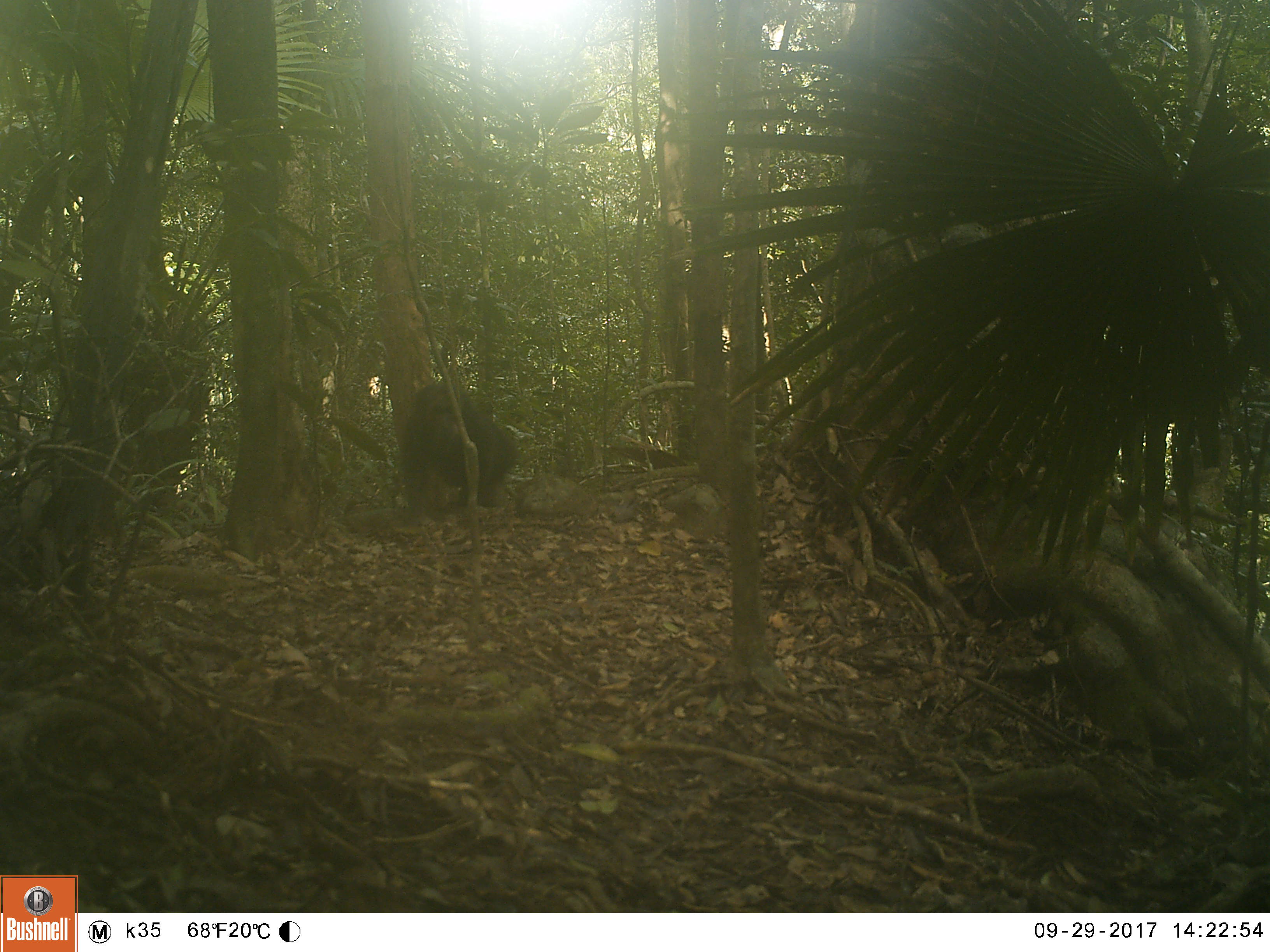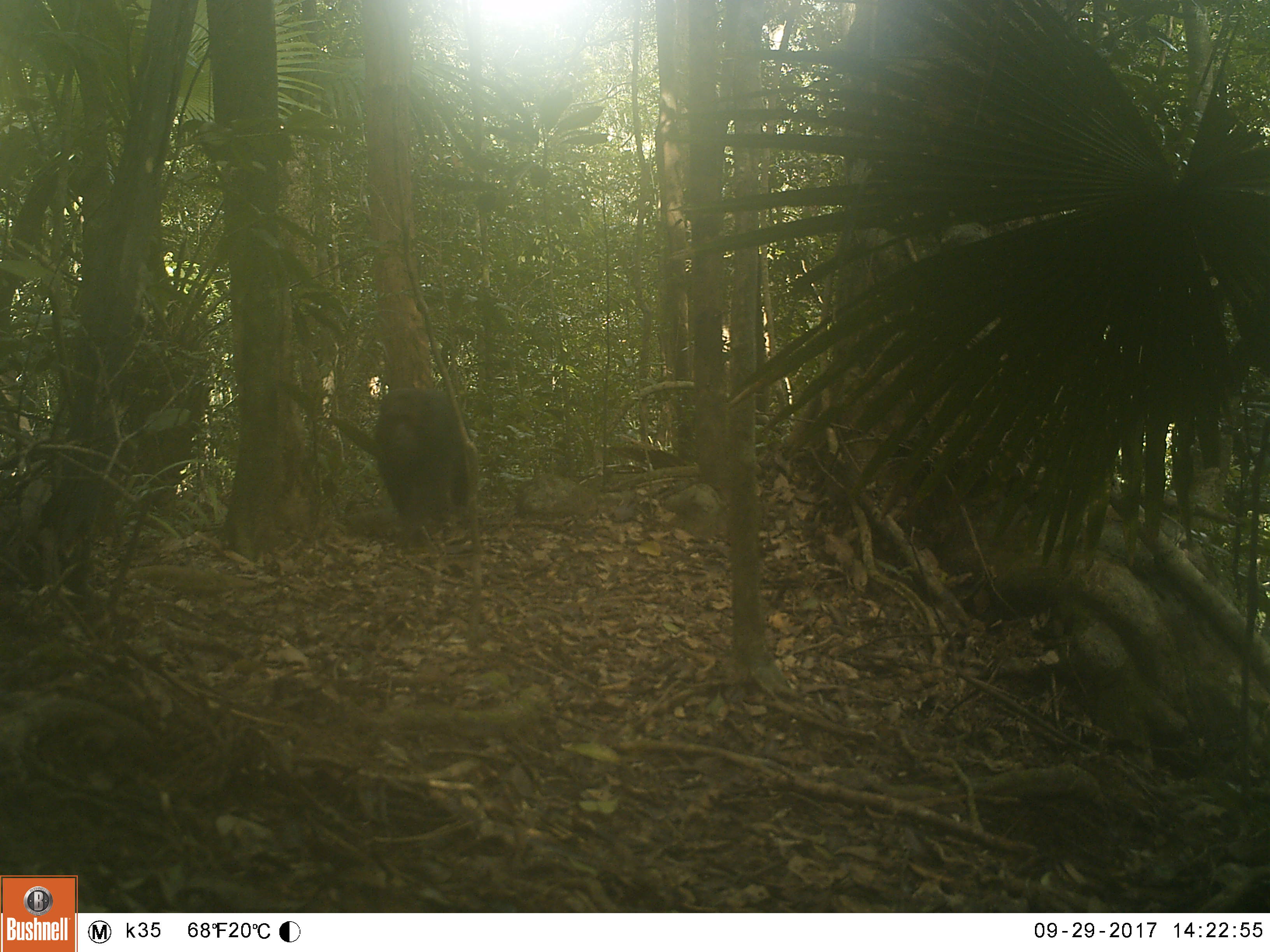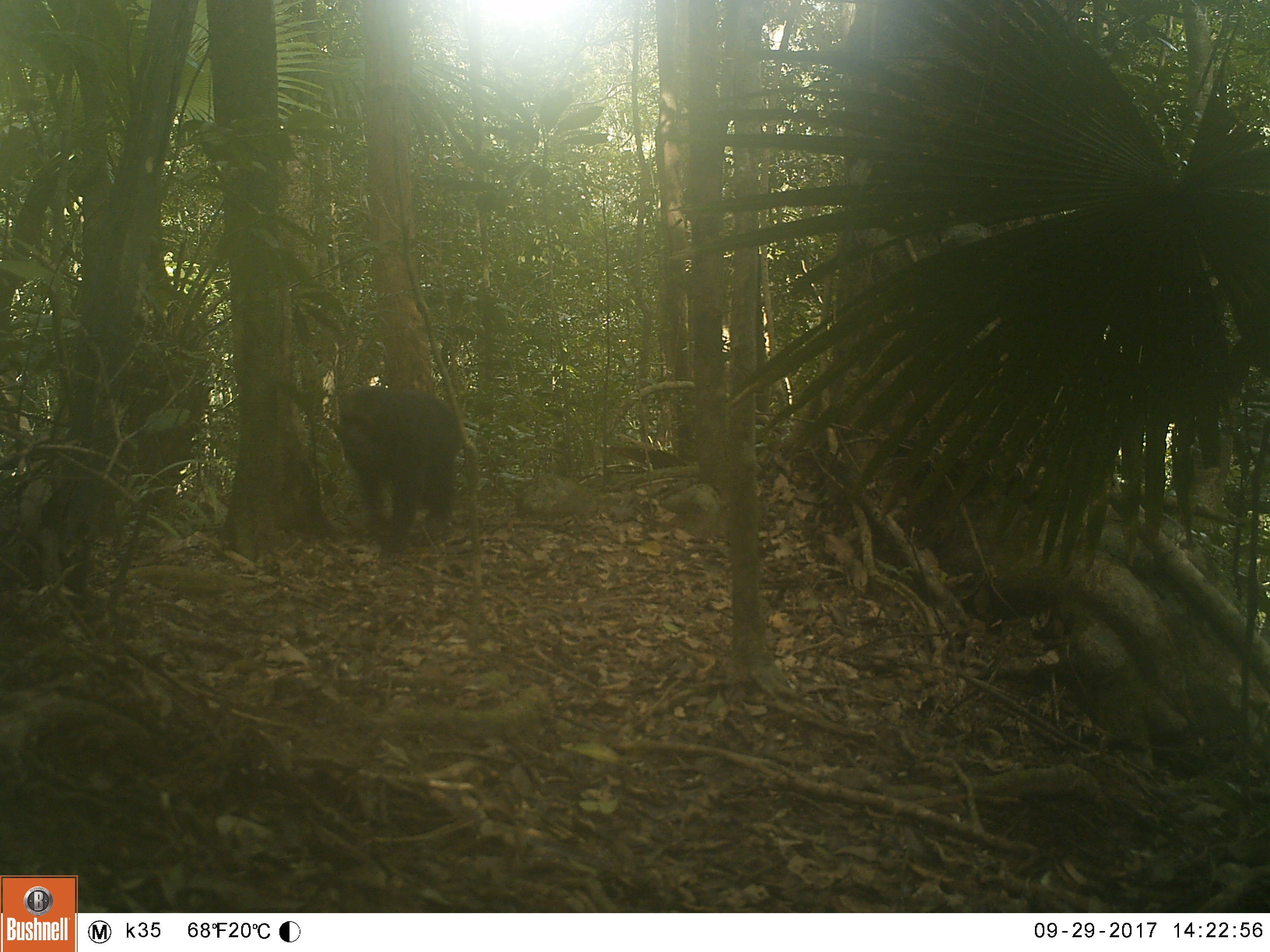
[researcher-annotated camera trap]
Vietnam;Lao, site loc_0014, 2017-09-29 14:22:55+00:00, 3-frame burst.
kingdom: Animalia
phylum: Chordata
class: Mammalia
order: Primates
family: Cercopithecidae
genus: Macaca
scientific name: Macaca arctoides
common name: stump-tailed macaque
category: stump tailed macaque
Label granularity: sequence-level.